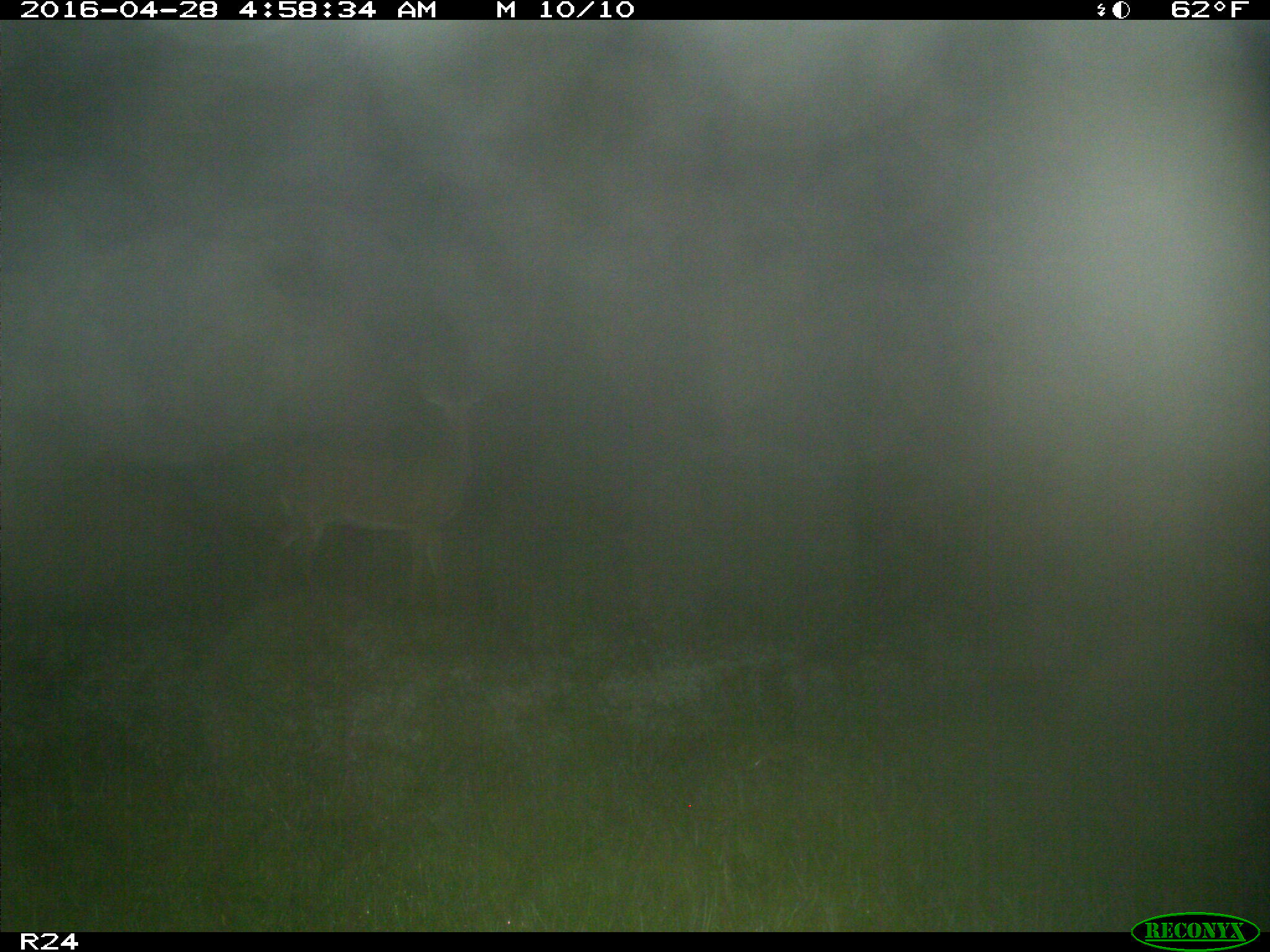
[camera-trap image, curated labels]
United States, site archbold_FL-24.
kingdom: Animalia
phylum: Chordata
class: Mammalia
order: Artiodactyla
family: Cervidae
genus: Odocoileus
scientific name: Odocoileus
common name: deer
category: unidentified deer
Unidentified deer (deer) (Odocoileus).